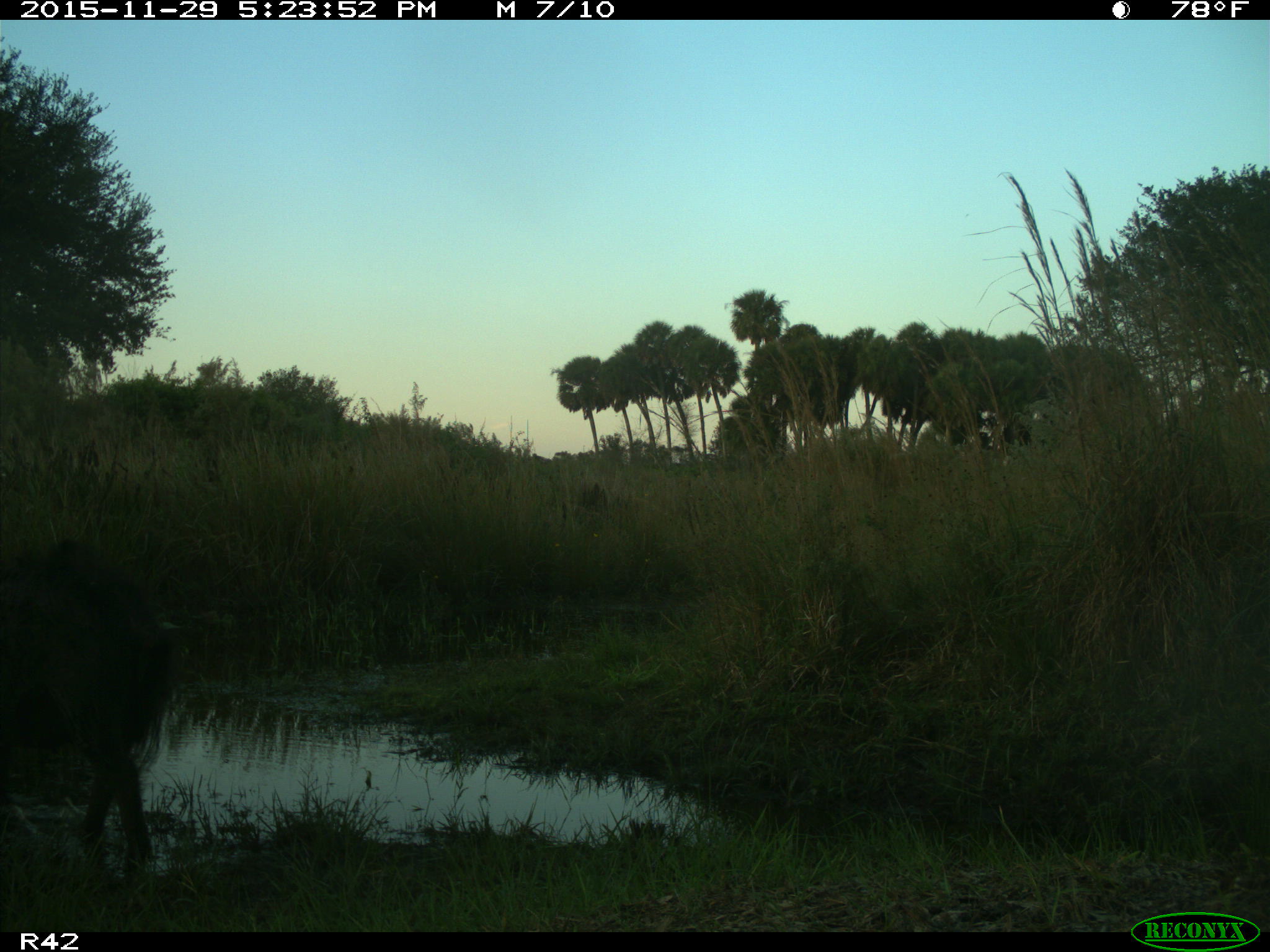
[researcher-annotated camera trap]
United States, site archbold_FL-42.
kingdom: Animalia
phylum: Chordata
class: Mammalia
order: Artiodactyla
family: Suidae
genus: Sus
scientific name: Sus scrofa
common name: wild boar